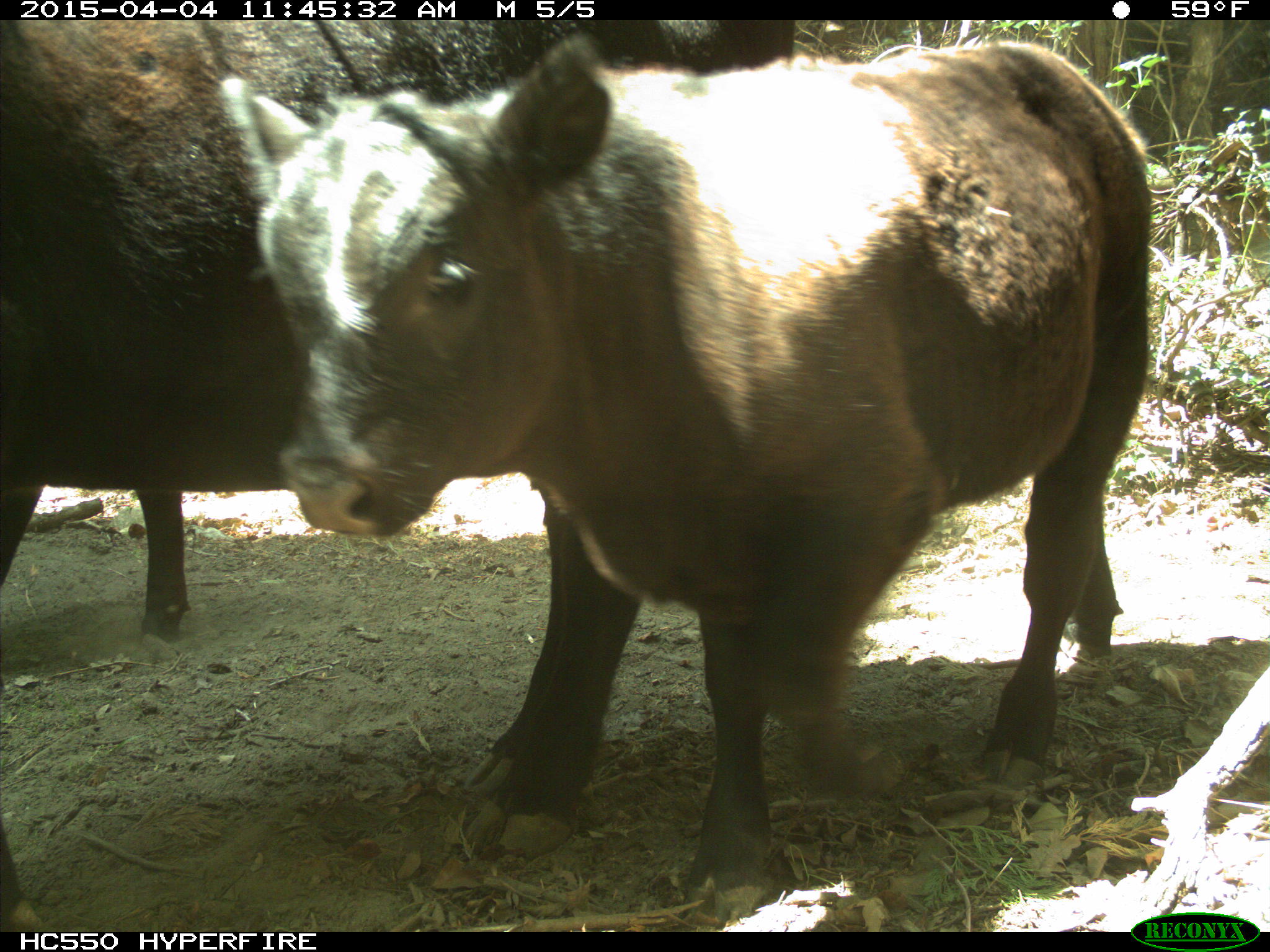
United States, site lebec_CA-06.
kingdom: Animalia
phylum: Chordata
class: Mammalia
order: Artiodactyla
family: Bovidae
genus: Bos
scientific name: Bos taurus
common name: domestic cow